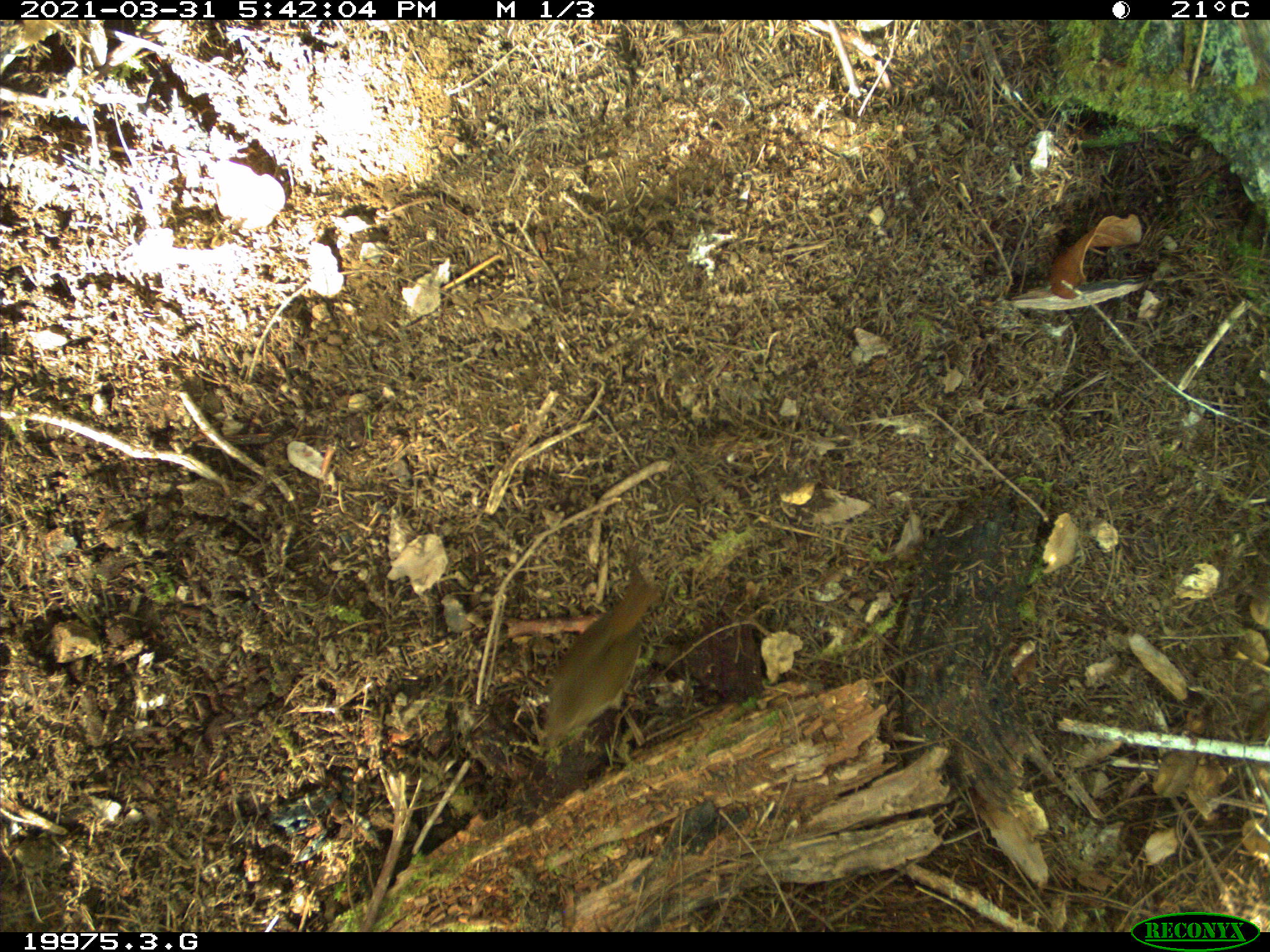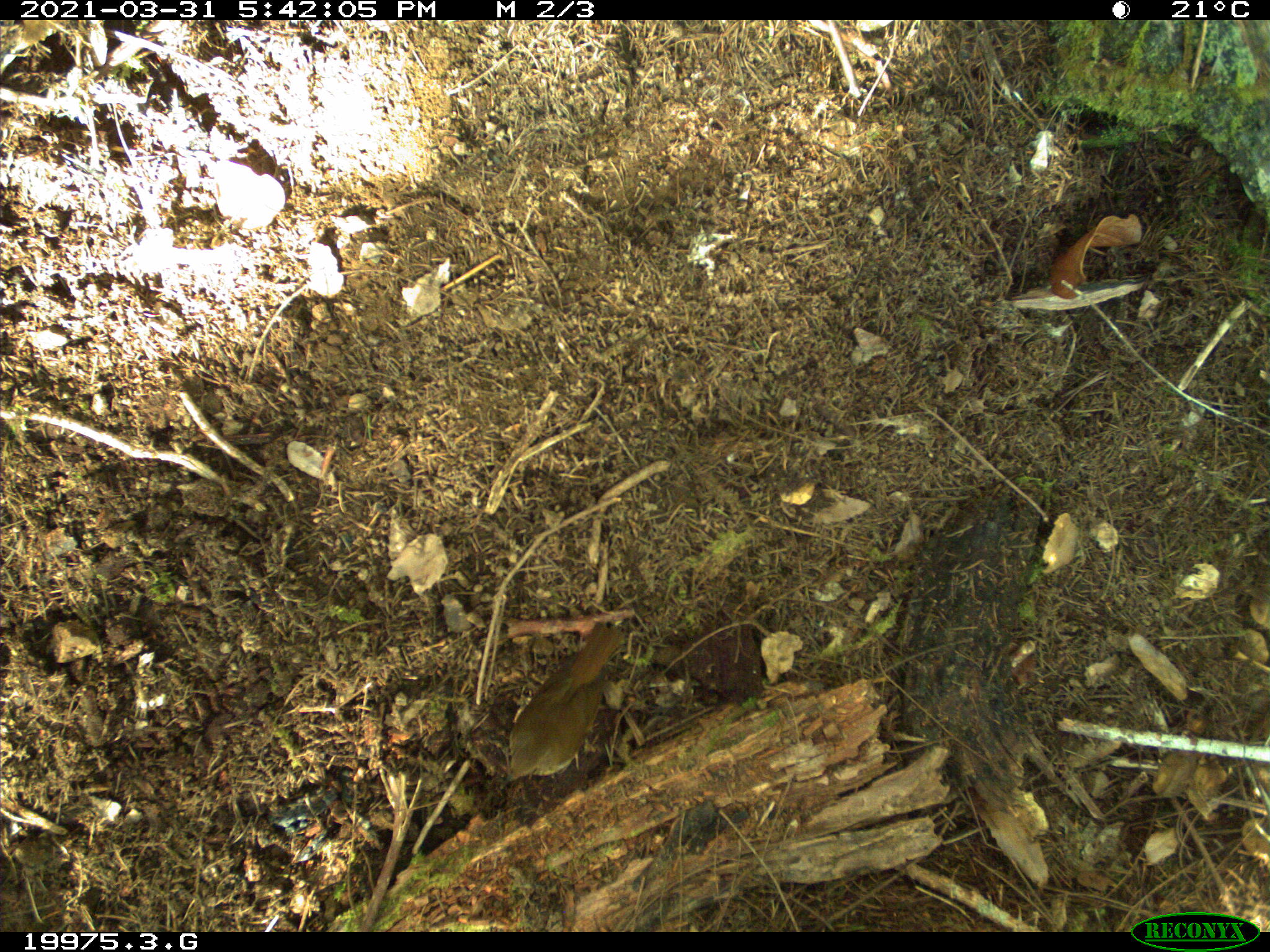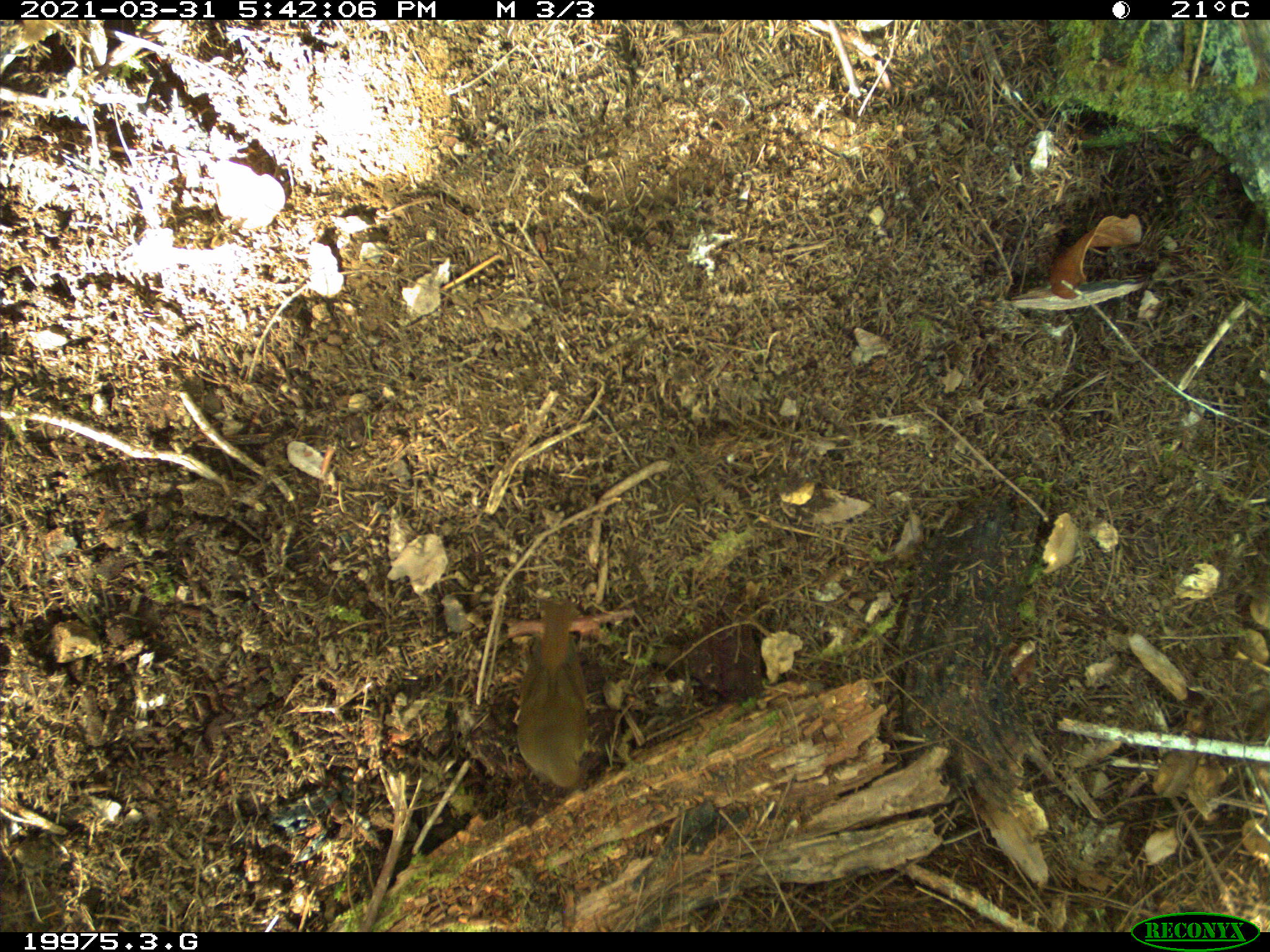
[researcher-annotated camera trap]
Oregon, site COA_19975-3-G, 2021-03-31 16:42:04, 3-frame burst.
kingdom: Animalia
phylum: Chordata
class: Aves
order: Passeriformes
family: Turdidae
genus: Catharus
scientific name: Catharus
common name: brown thrushes and nightingale-thrushes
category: catharus species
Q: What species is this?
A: Catharus species (brown thrushes and nightingale-thrushes) (Catharus).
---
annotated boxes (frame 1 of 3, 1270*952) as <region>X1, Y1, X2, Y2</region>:
catharus species: <region>524, 572, 667, 766</region>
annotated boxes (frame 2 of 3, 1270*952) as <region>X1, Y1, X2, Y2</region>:
catharus species: <region>497, 616, 628, 790</region>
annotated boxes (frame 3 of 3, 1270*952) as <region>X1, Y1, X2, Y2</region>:
catharus species: <region>506, 593, 605, 805</region>